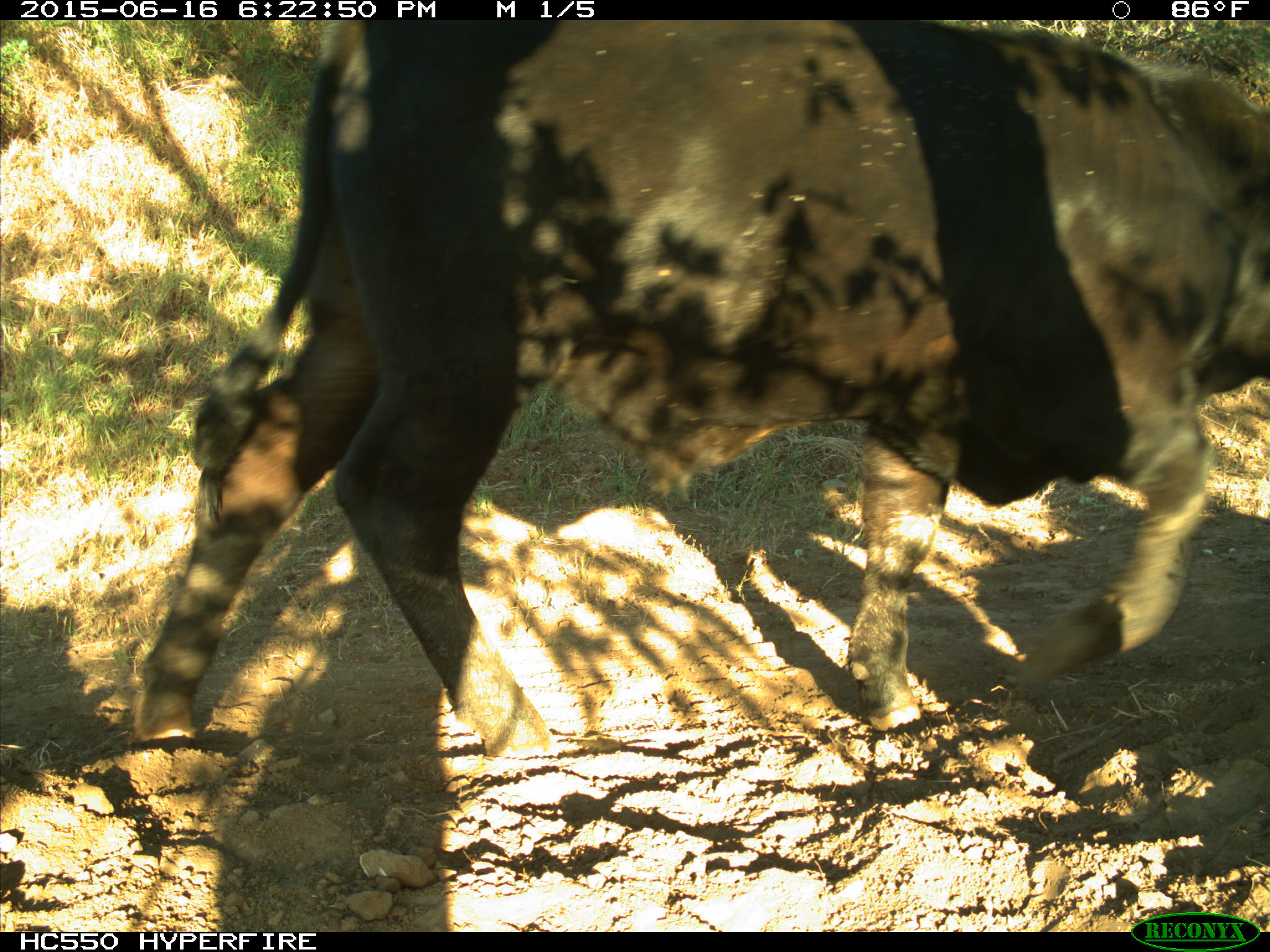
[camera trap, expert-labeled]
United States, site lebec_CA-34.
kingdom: Animalia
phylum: Chordata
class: Mammalia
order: Artiodactyla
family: Bovidae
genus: Bos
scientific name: Bos taurus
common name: domestic cow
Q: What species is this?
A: Bos taurus (domestic cow).